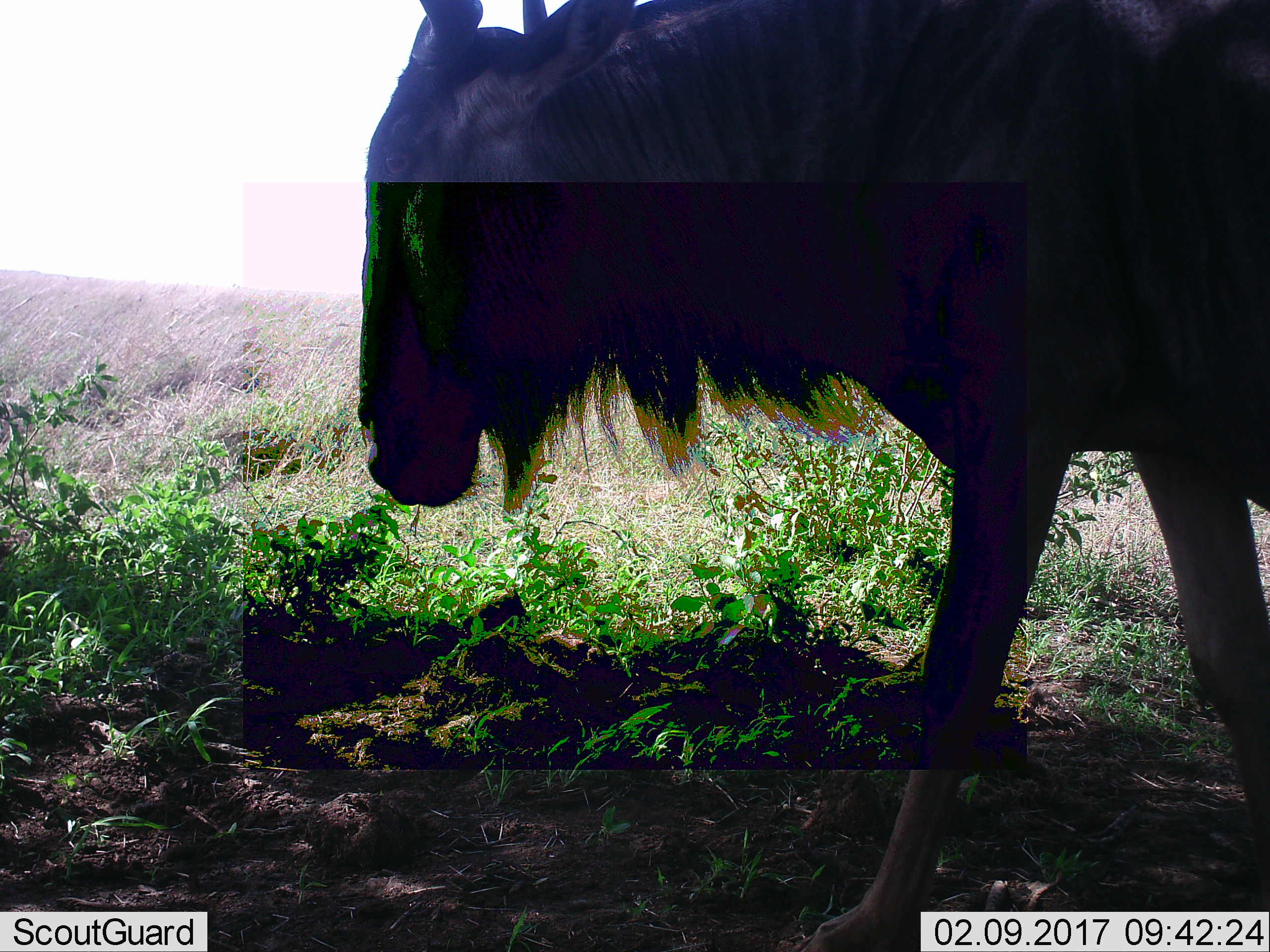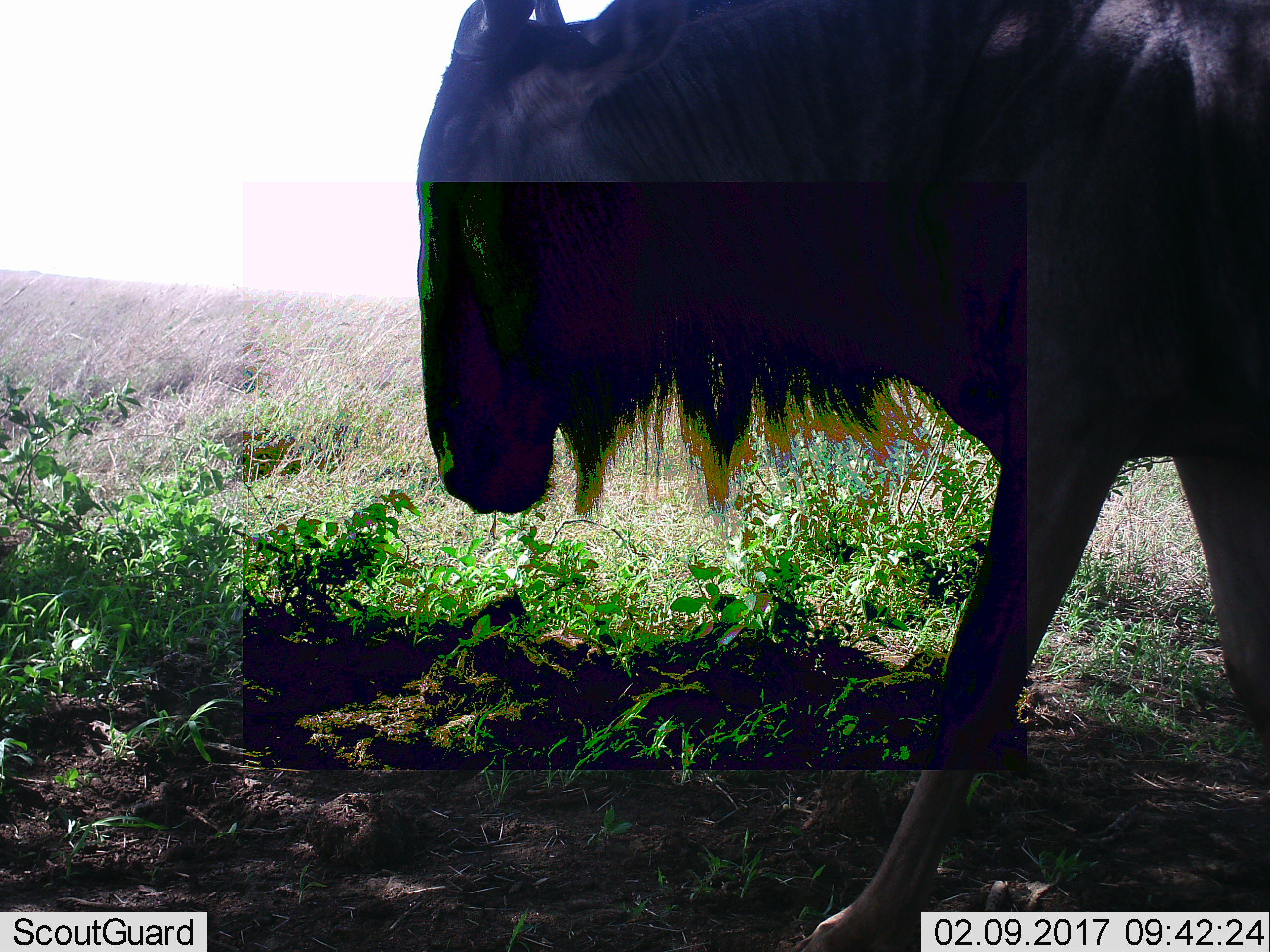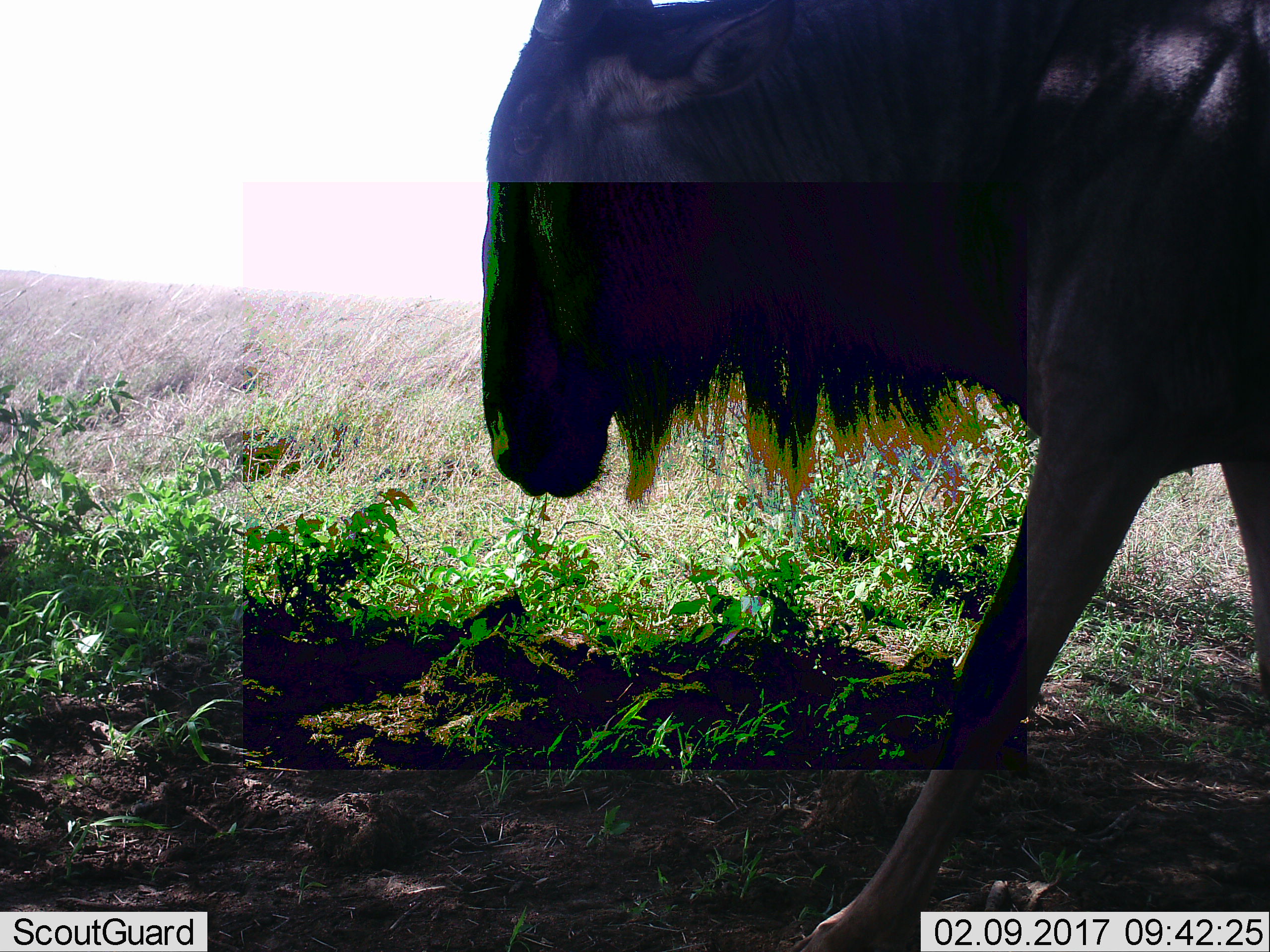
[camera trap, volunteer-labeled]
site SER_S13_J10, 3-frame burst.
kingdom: Animalia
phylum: Chordata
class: Mammalia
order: Artiodactyla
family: Bovidae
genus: Connochaetes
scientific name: Connochaetes taurinus taurinus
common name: blue wildebeest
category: wildebeestblue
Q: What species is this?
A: Wildebeestblue (blue wildebeest) (Connochaetes taurinus taurinus).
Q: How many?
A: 1.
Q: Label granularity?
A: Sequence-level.